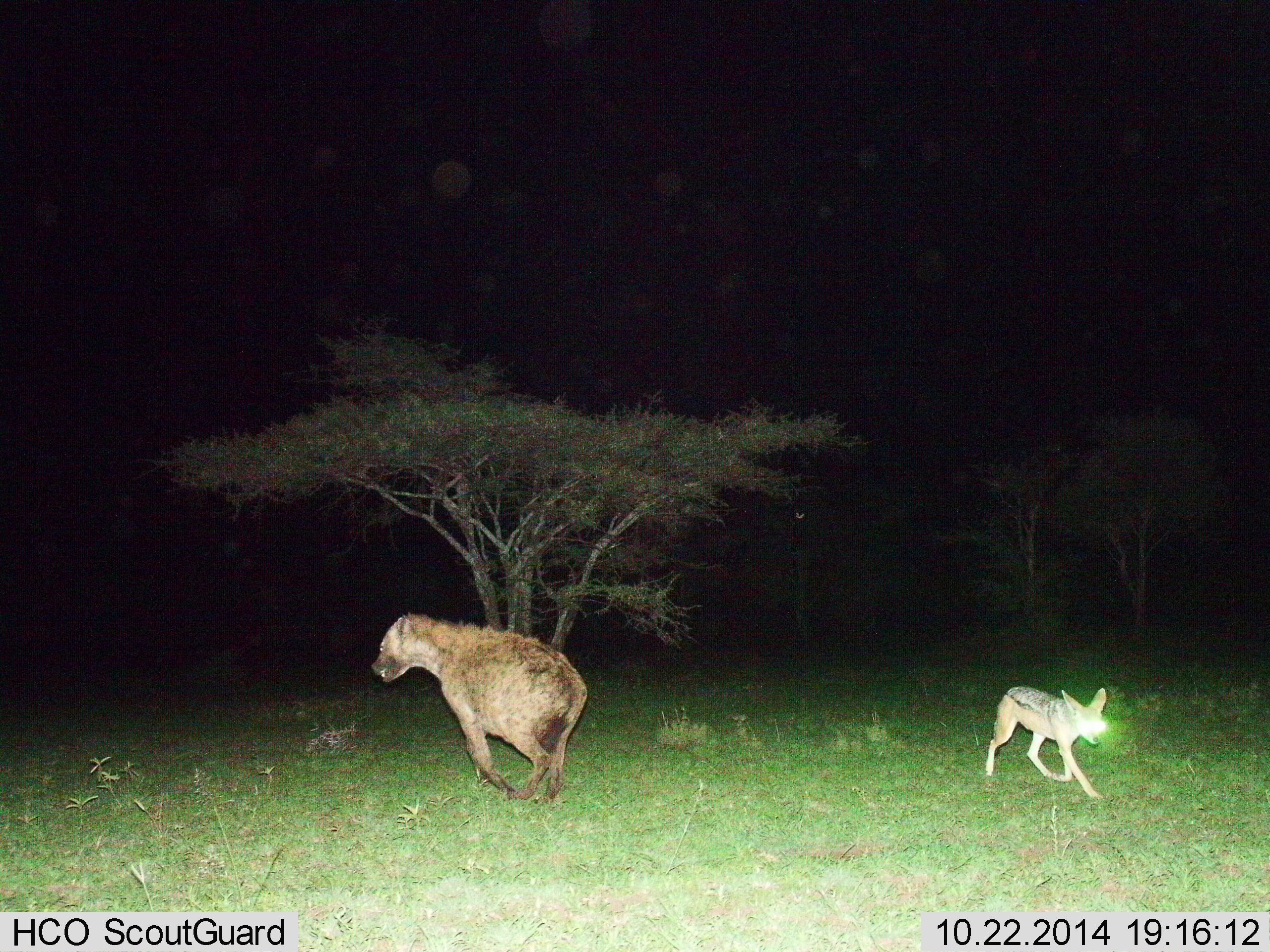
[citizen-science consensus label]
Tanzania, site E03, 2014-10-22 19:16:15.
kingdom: Animalia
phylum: Chordata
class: Mammalia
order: Carnivora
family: Hyaenidae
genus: Crocuta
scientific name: Crocuta crocuta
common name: spotted hyena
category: hyenaspotted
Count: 1.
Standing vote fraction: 7%.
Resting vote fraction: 0%.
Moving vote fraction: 100%.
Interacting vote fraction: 20%.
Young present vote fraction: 0%.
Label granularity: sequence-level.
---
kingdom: Animalia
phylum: Chordata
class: Mammalia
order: Carnivora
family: Canidae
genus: Lupulella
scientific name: Lupulella mesomelas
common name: black-backed jackal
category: jackal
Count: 1.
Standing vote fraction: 0%.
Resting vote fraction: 0%.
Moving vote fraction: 100%.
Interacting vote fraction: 20%.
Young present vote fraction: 0%.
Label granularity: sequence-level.